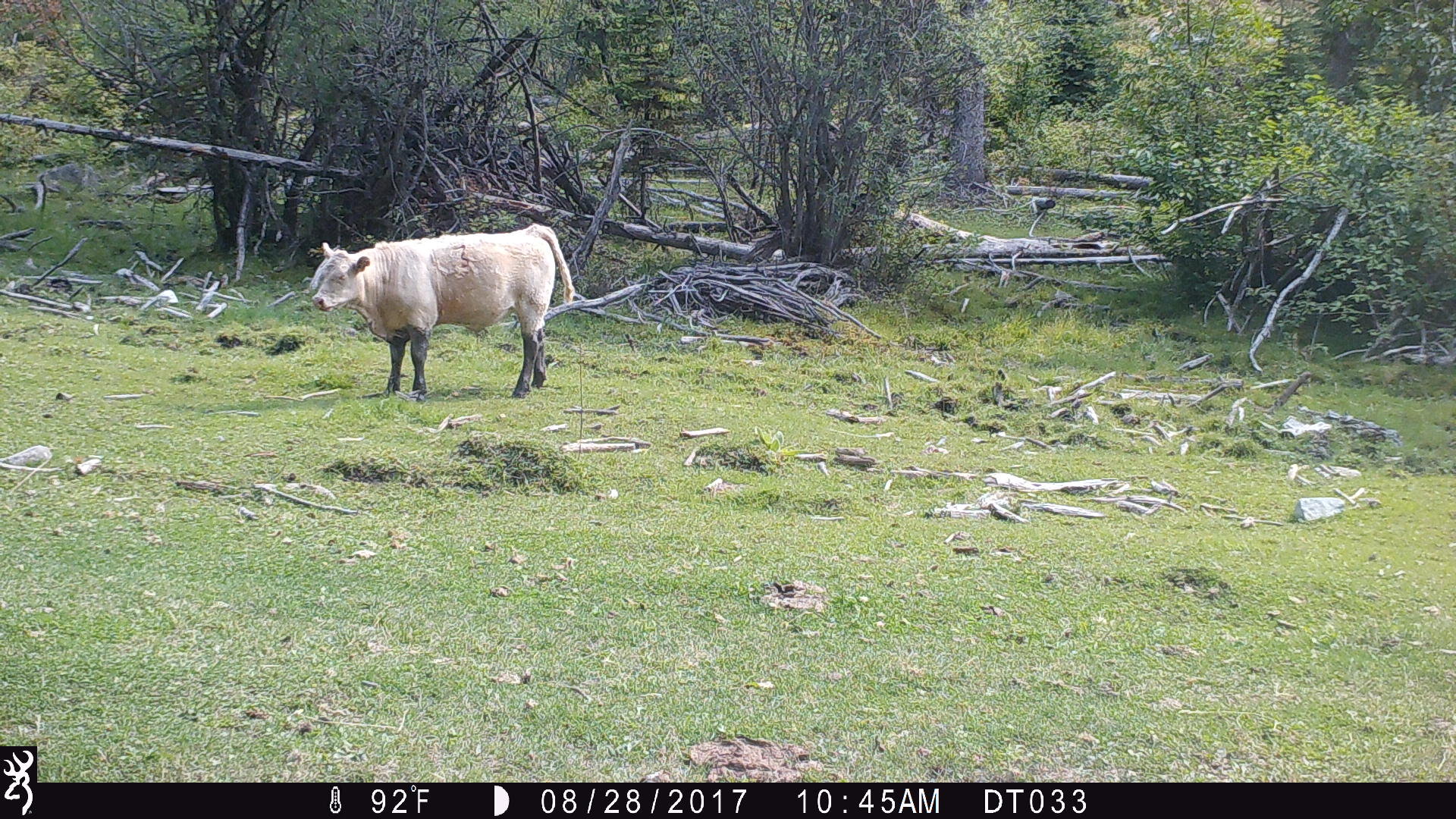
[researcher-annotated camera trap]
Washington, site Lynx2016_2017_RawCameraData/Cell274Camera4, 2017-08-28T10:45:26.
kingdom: Animalia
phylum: Chordata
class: Mammalia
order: Artiodactyla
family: Bovidae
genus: Bos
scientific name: Bos taurus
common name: domestic cattle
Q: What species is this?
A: Domestic cattle (Bos taurus).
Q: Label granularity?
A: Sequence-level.